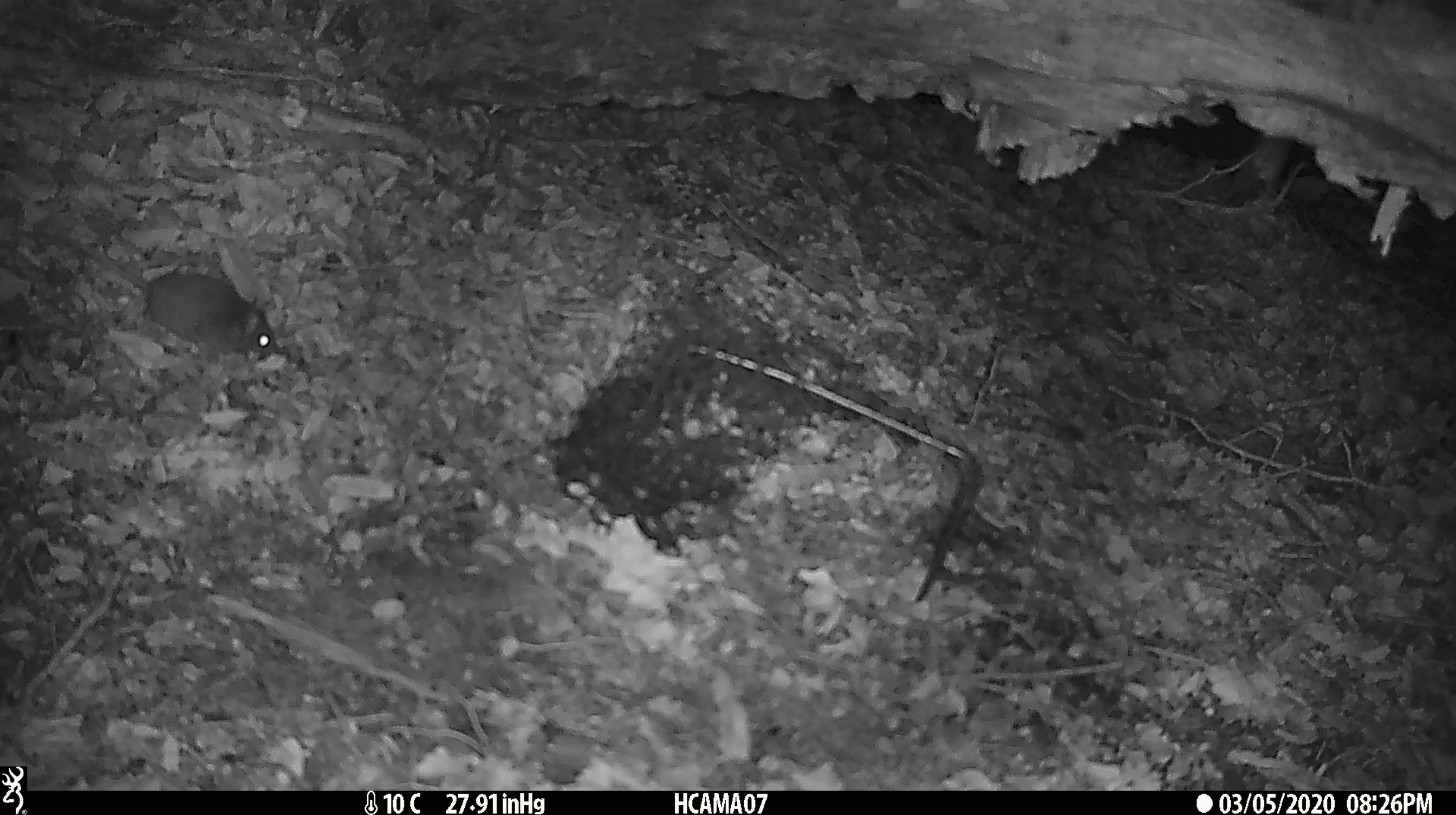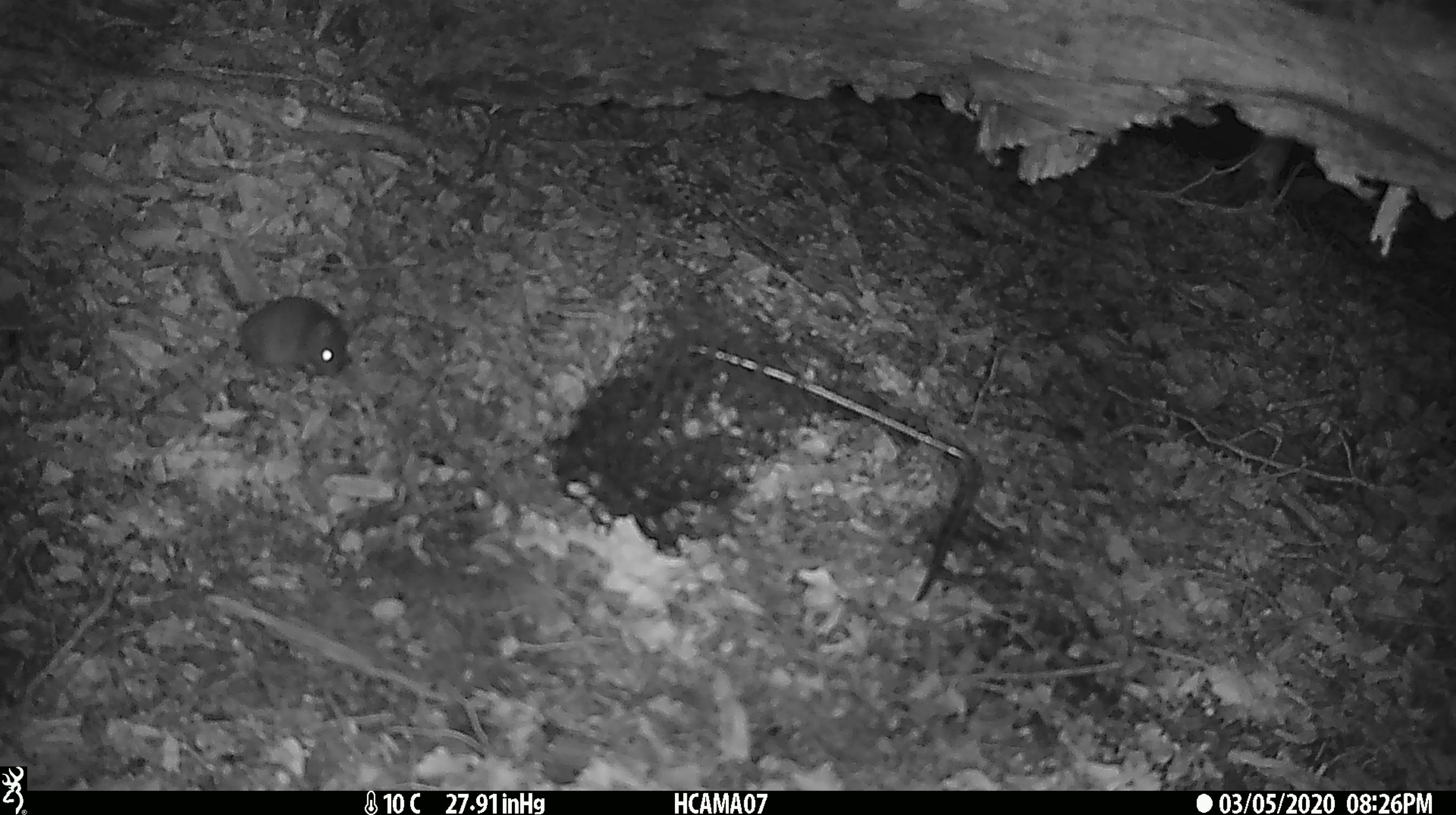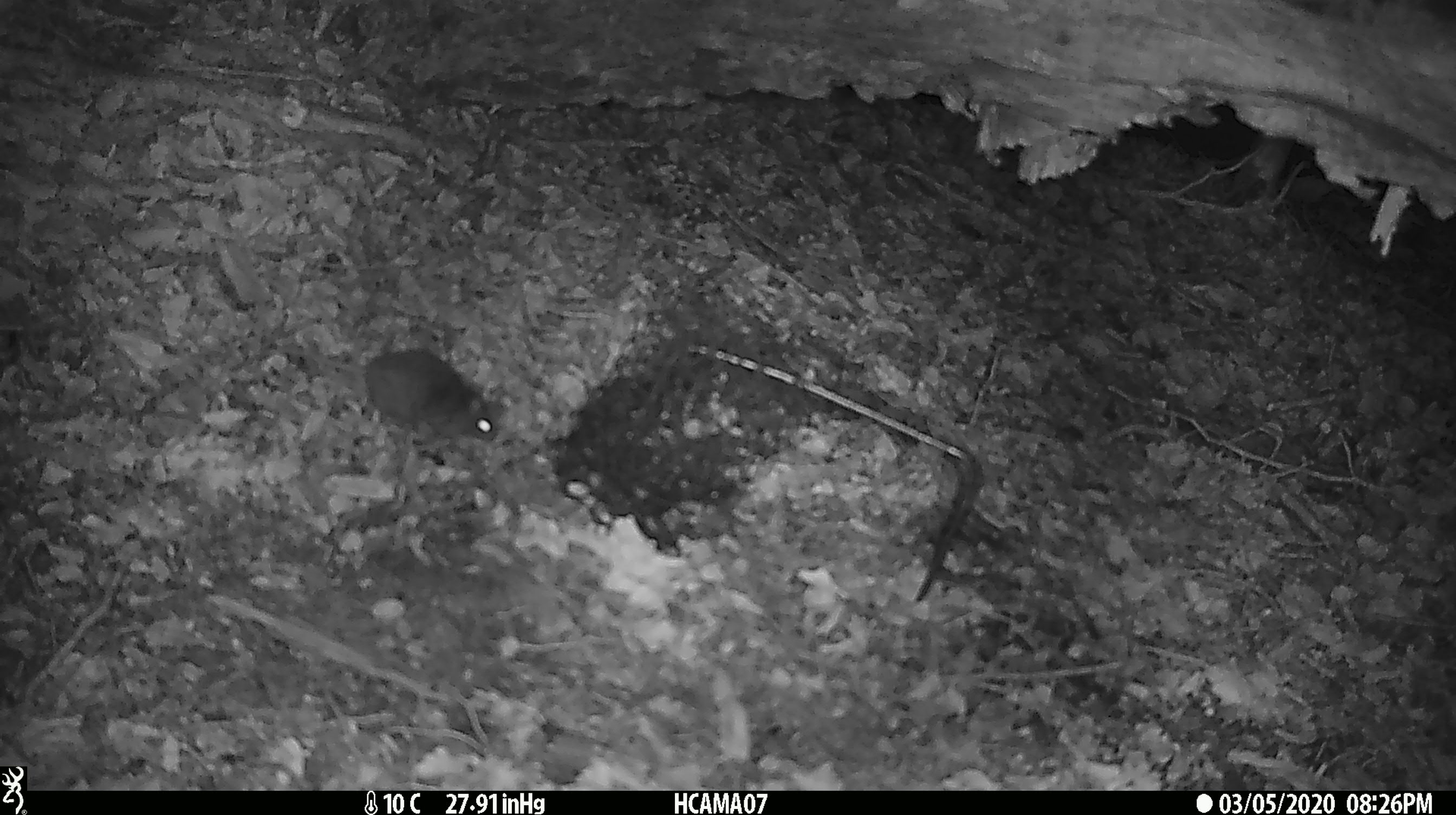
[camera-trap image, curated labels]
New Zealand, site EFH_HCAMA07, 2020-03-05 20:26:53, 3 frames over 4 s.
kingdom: Animalia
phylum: Chordata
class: Mammalia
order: Rodentia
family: Muridae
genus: Mus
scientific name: Mus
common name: mouse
Mouse (Mus).